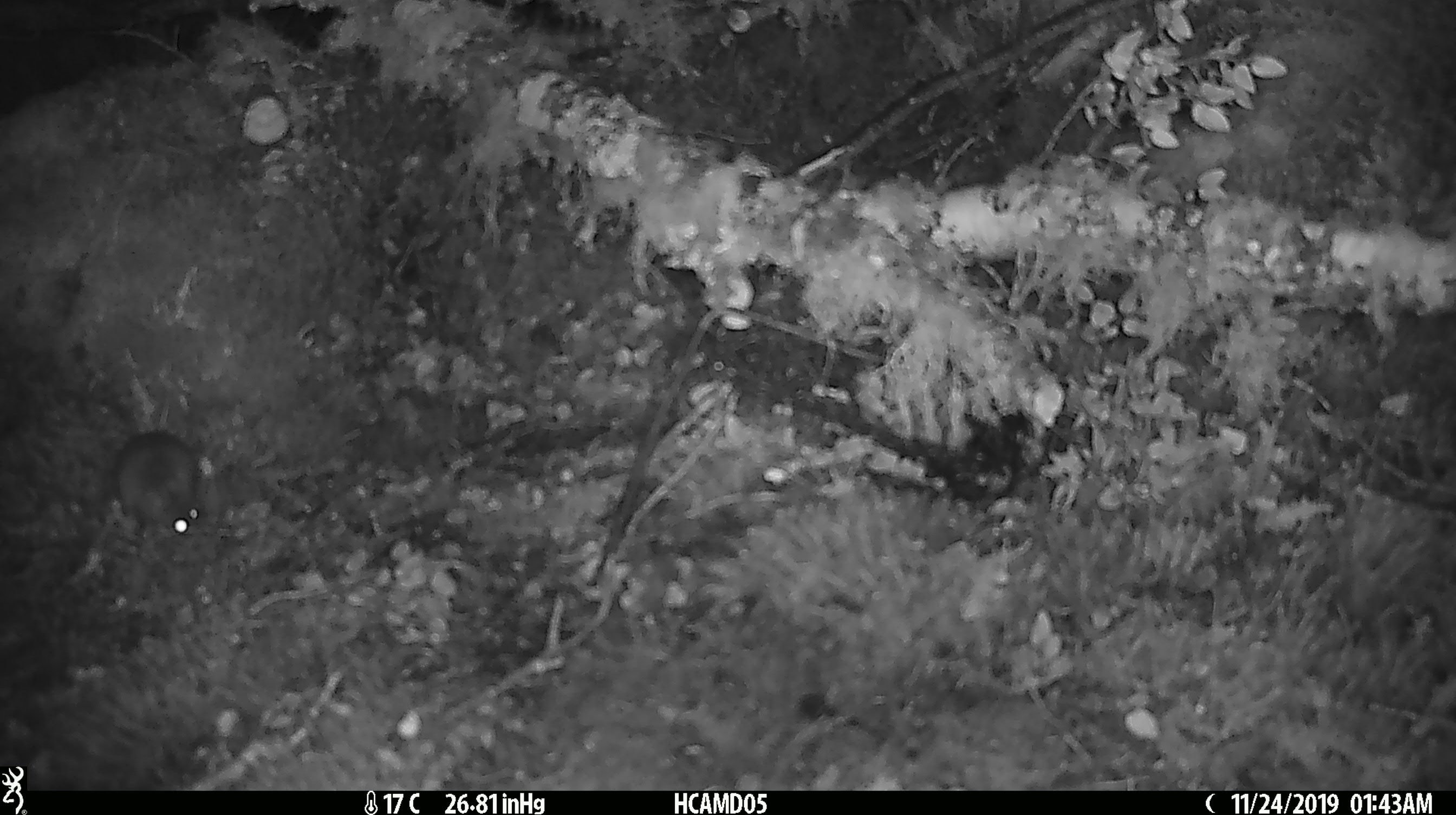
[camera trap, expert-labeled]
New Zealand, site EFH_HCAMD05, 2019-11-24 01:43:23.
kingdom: Animalia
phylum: Chordata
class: Mammalia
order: Rodentia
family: Muridae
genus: Mus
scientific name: Mus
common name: mouse